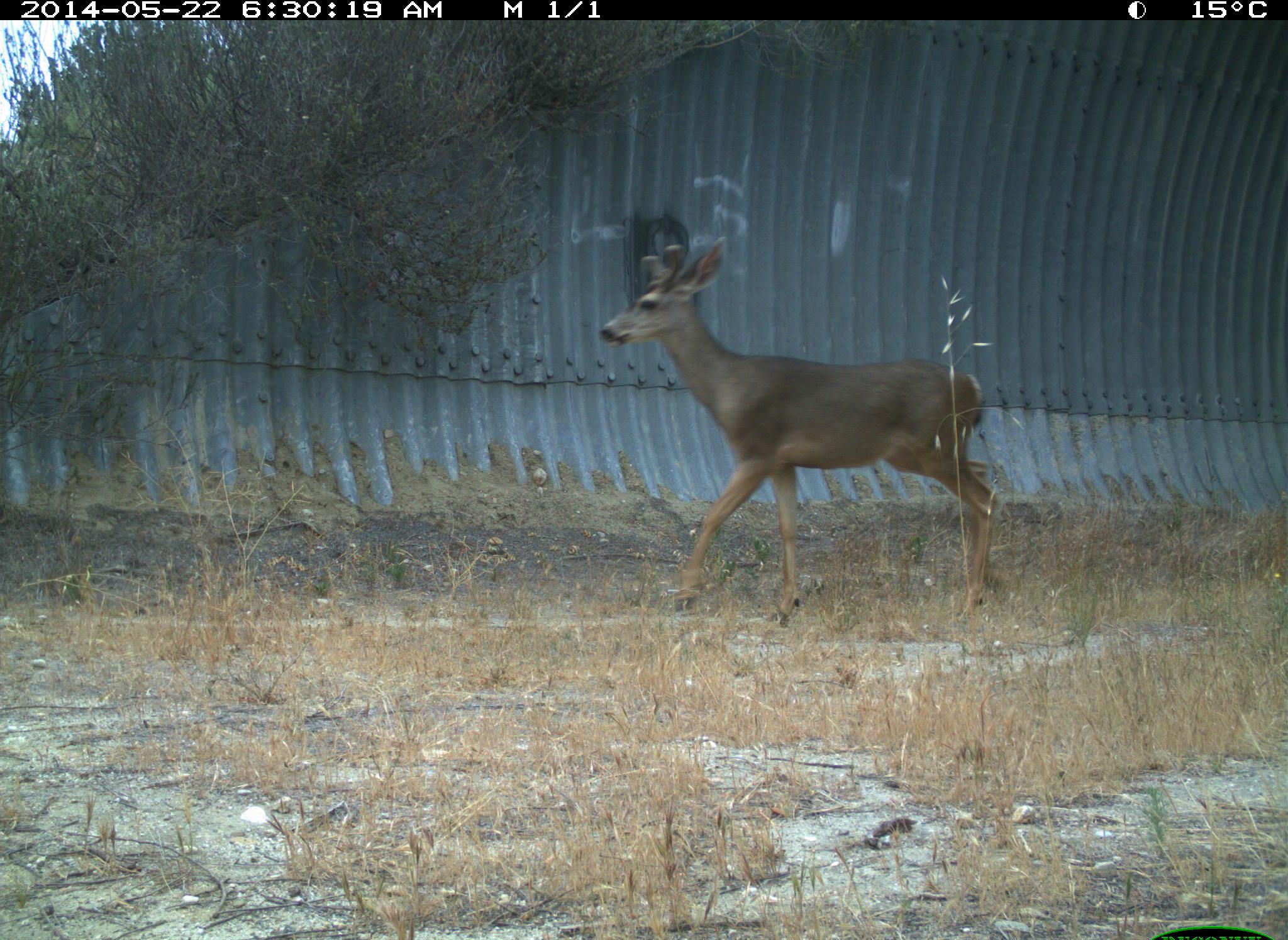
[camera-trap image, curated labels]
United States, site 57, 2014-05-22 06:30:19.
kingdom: Animalia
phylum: Chordata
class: Mammalia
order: Artiodactyla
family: Cervidae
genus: Odocoileus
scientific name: Odocoileus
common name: deer